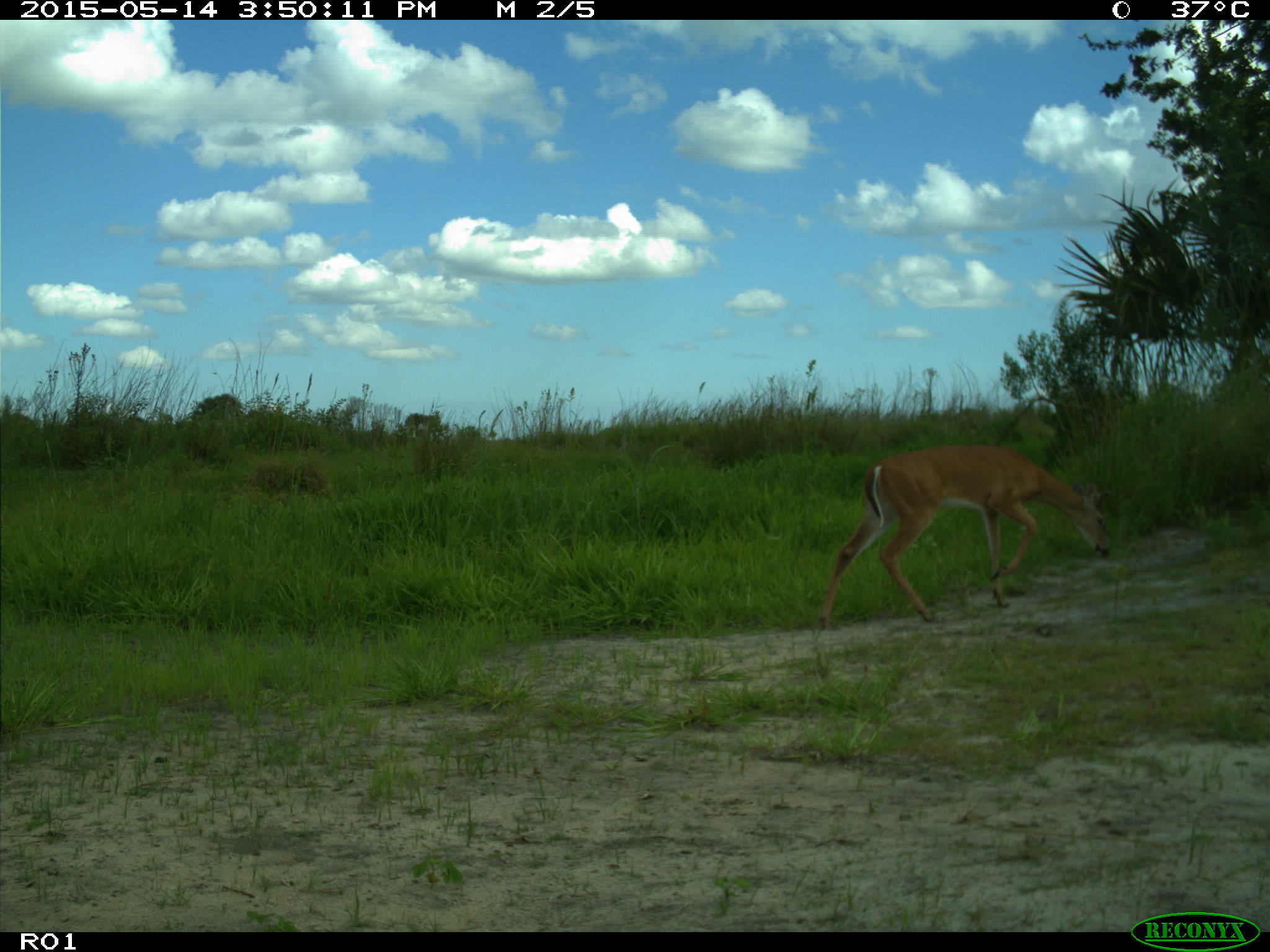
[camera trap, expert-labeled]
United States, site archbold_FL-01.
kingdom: Animalia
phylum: Chordata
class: Mammalia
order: Artiodactyla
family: Cervidae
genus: Odocoileus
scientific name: Odocoileus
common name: deer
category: unidentified deer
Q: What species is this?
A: Unidentified deer (deer) (Odocoileus).